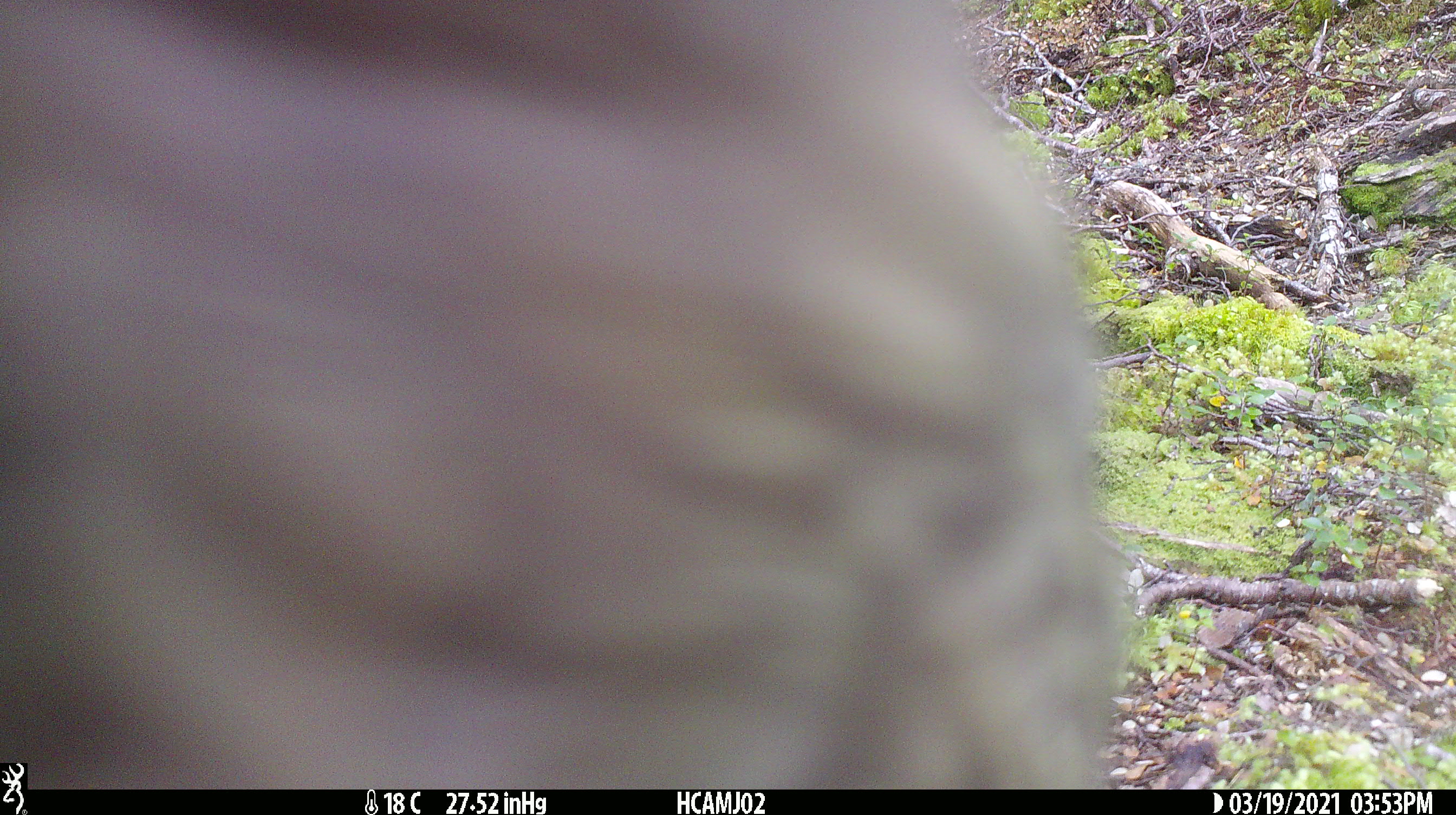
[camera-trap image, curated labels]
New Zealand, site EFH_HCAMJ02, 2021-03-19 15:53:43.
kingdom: Animalia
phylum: Chordata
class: Aves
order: Psittaciformes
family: Strigopidae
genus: Nestor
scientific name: Nestor notabilis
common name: kea